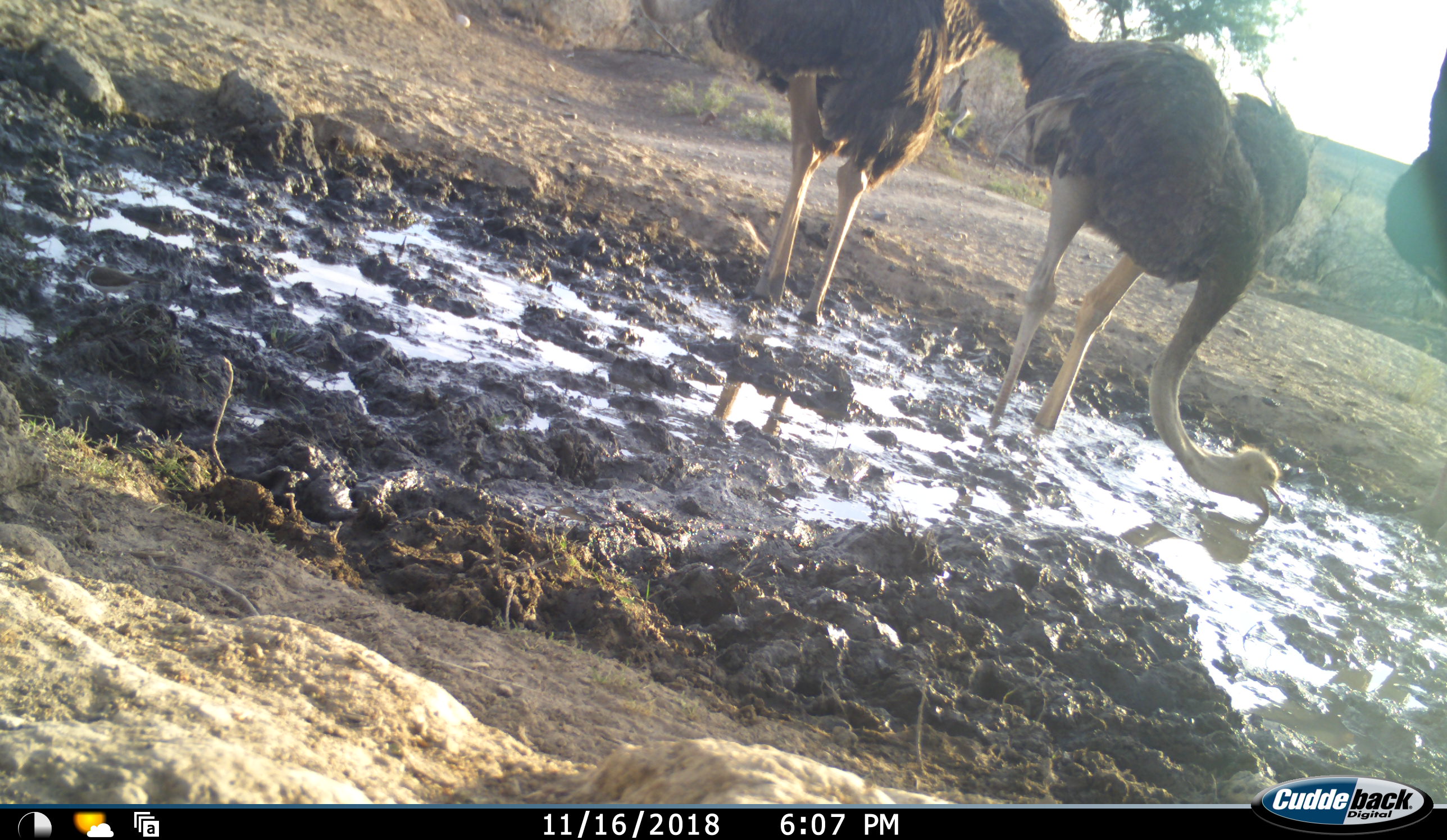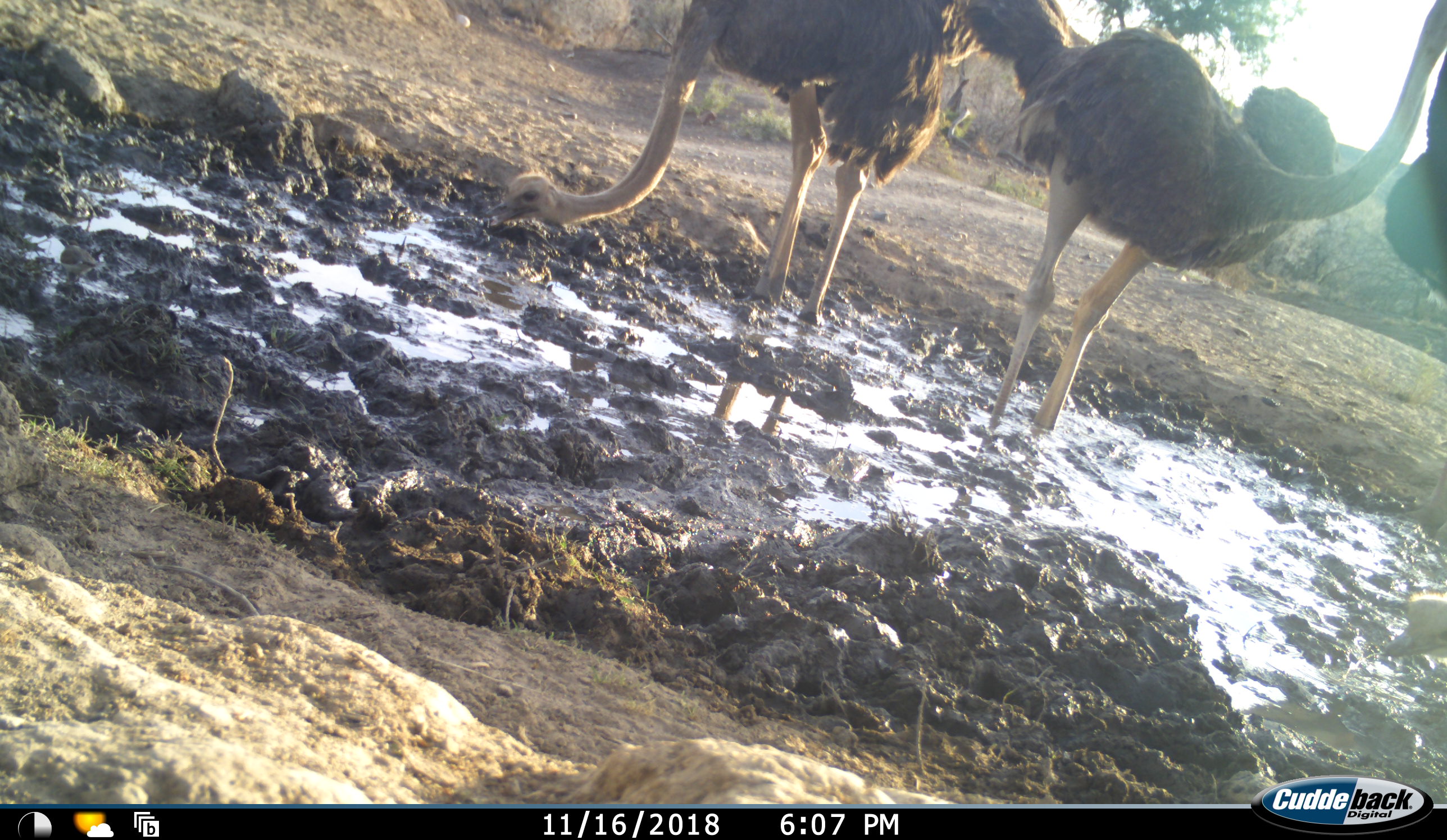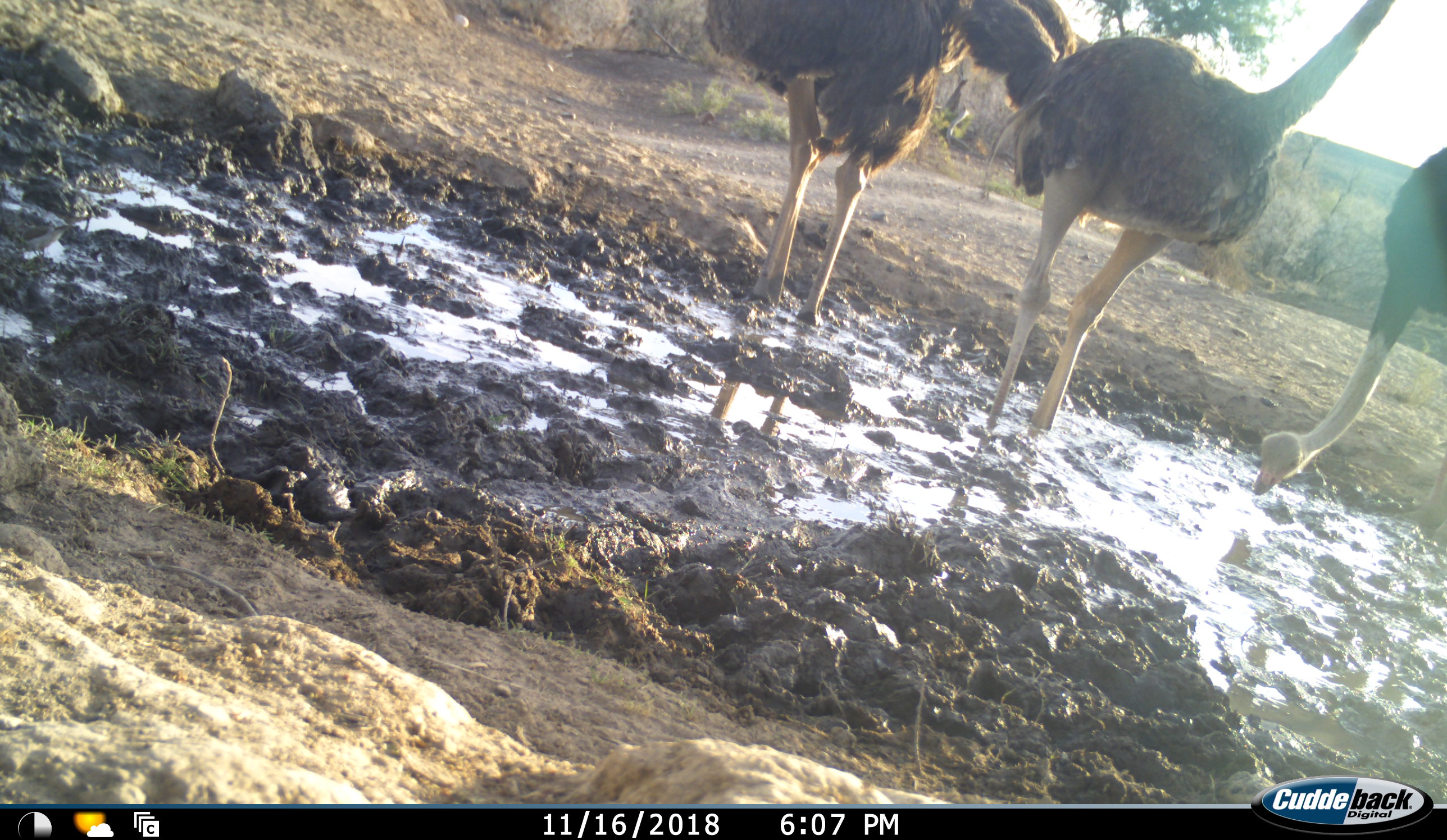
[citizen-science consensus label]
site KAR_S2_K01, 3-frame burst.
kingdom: Animalia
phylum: Chordata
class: Aves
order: Struthioniformes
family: Struthionidae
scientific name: Struthionidae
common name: ostrich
Ostrich (Struthionidae), count 3. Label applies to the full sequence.